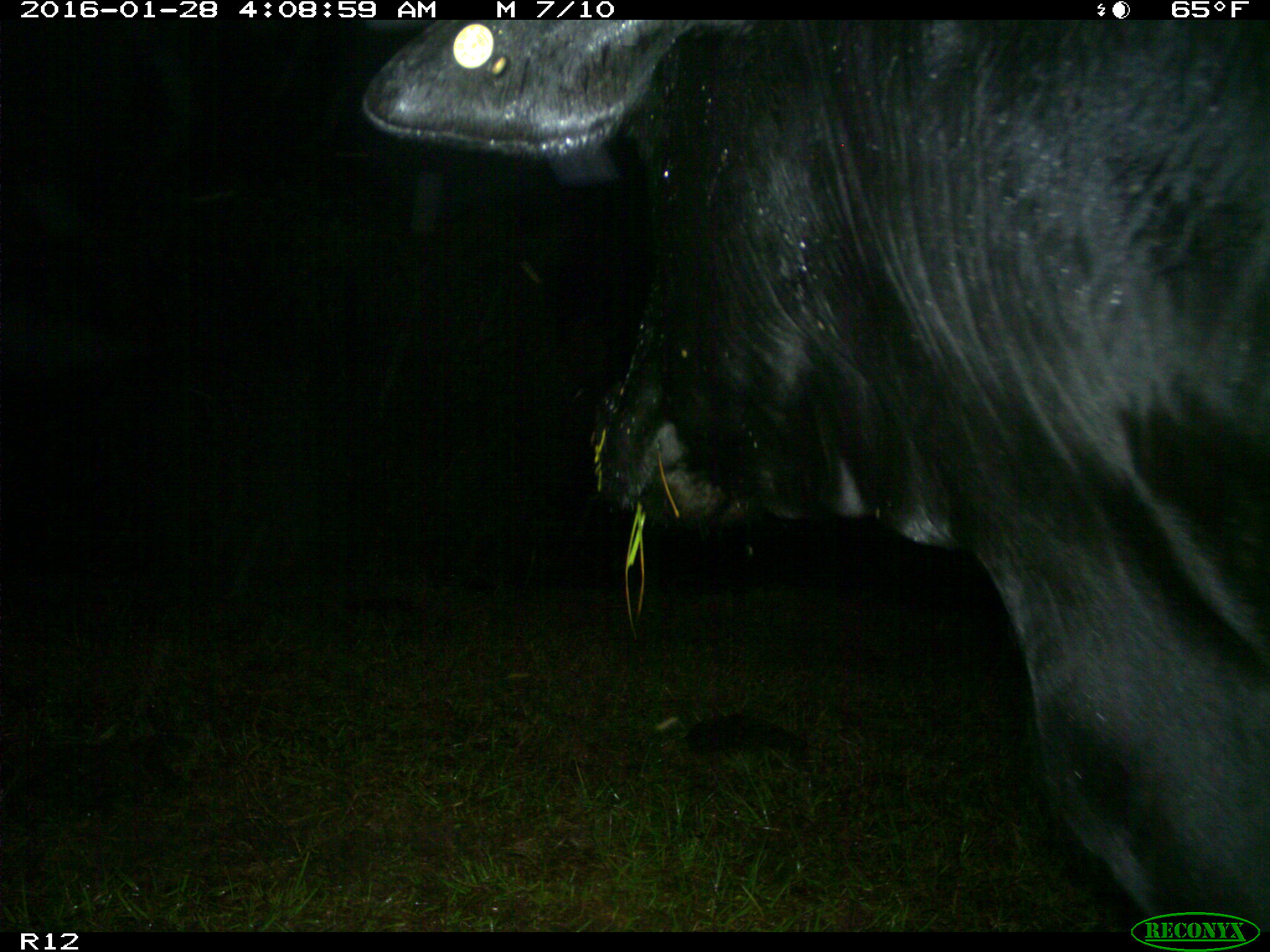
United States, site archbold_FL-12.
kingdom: Animalia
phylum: Chordata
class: Mammalia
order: Artiodactyla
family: Bovidae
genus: Bos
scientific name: Bos taurus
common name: domestic cow